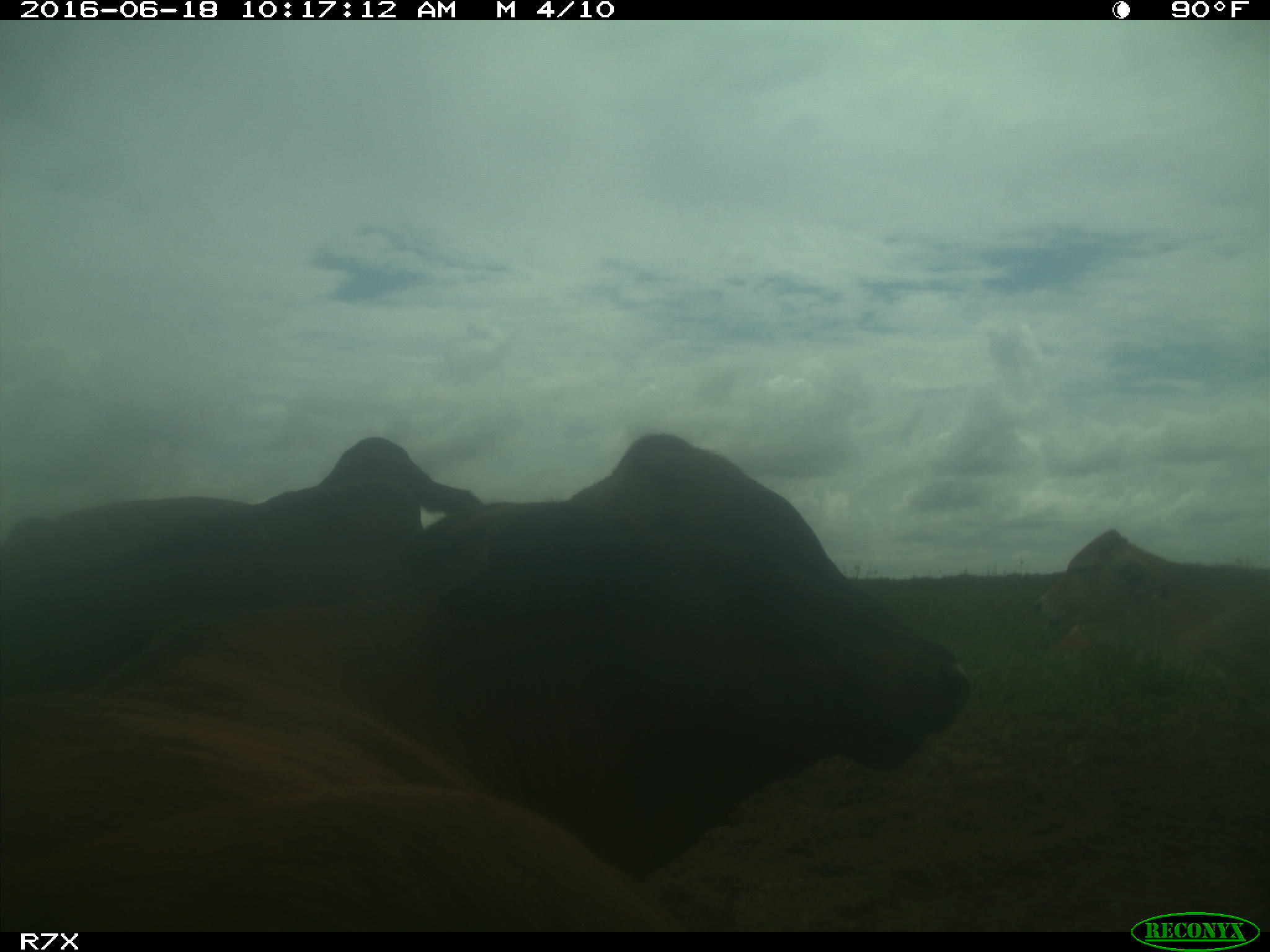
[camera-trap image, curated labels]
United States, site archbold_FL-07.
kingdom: Animalia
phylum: Chordata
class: Mammalia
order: Artiodactyla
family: Bovidae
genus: Bos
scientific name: Bos taurus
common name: domestic cow